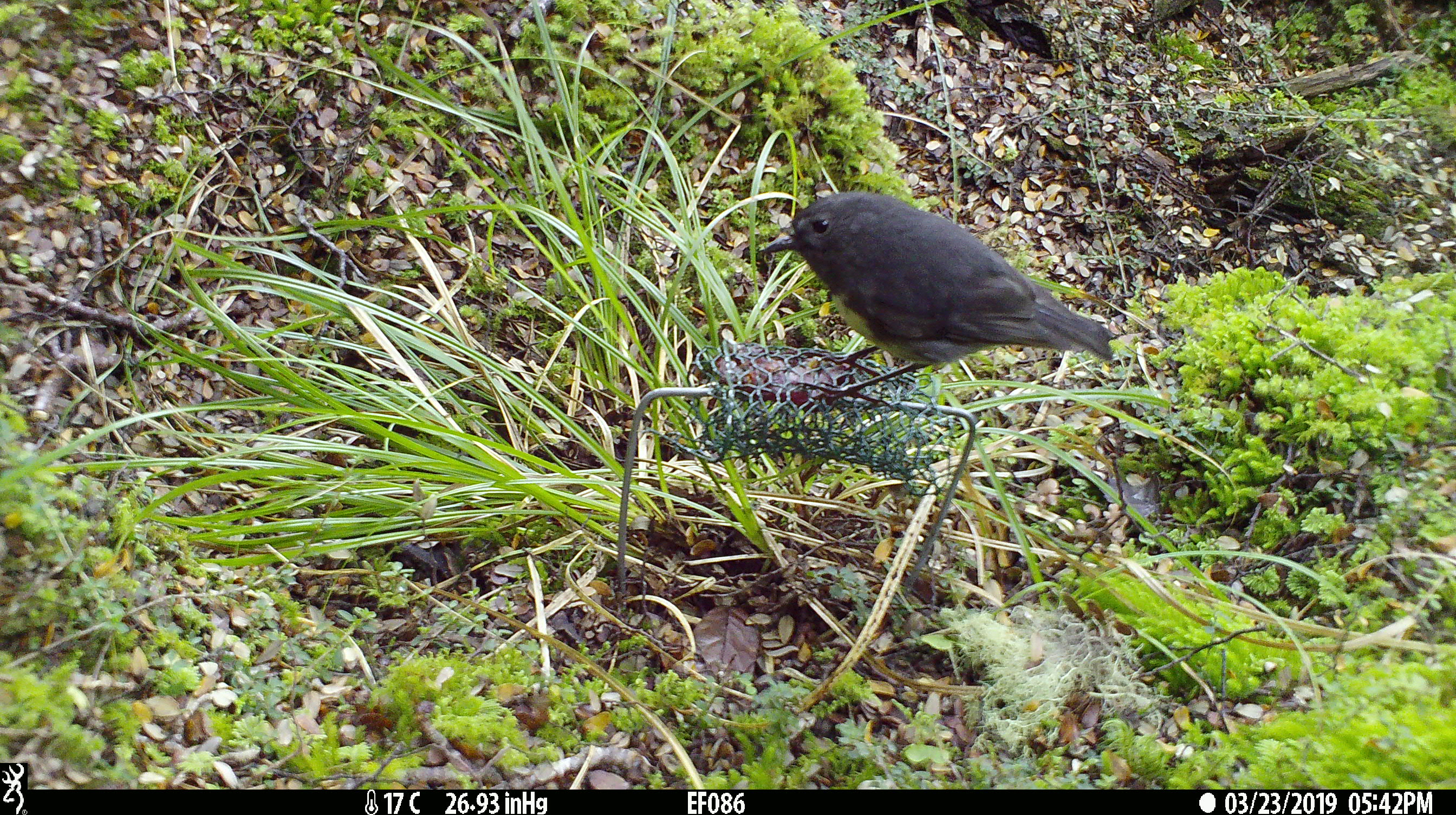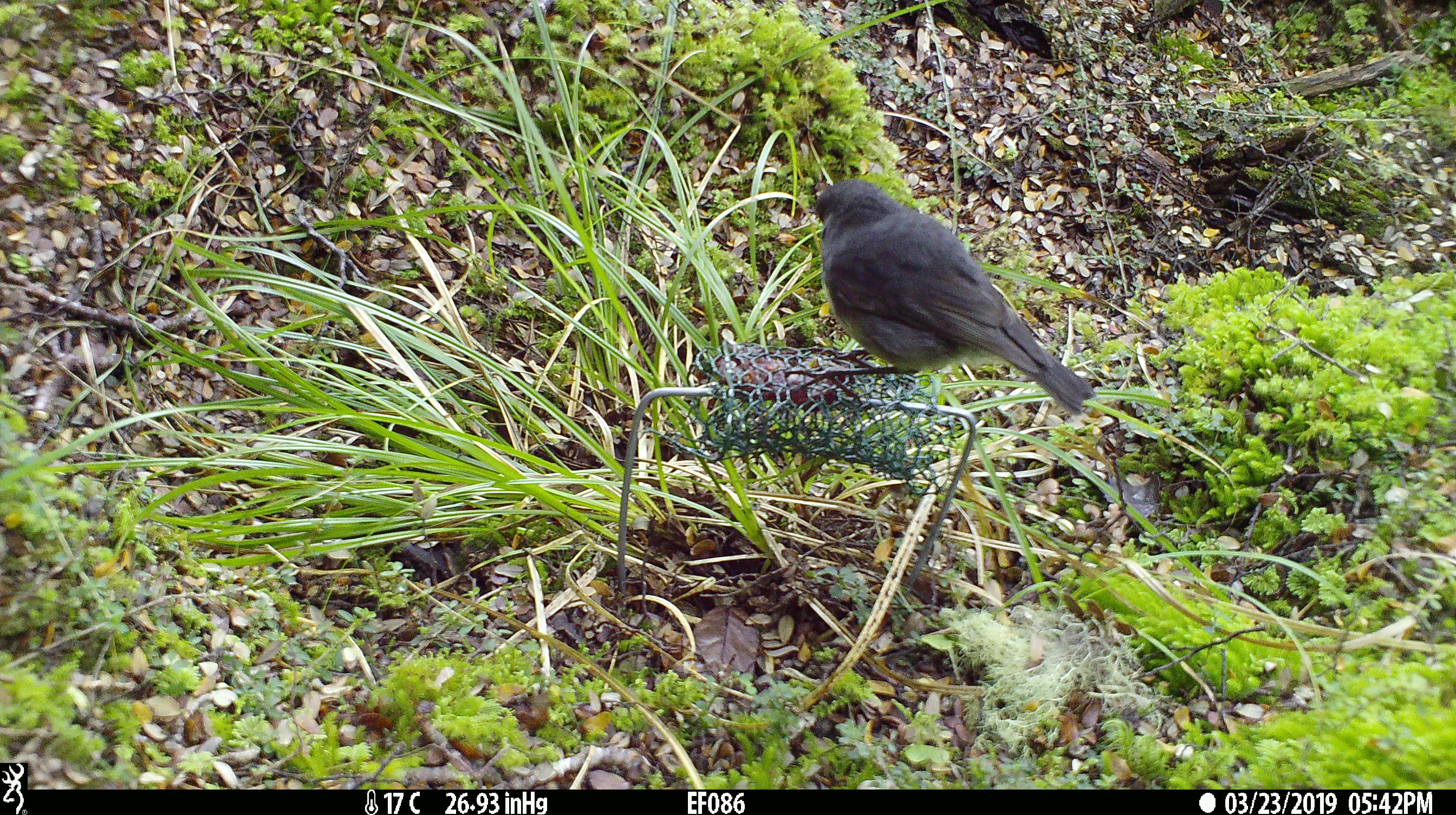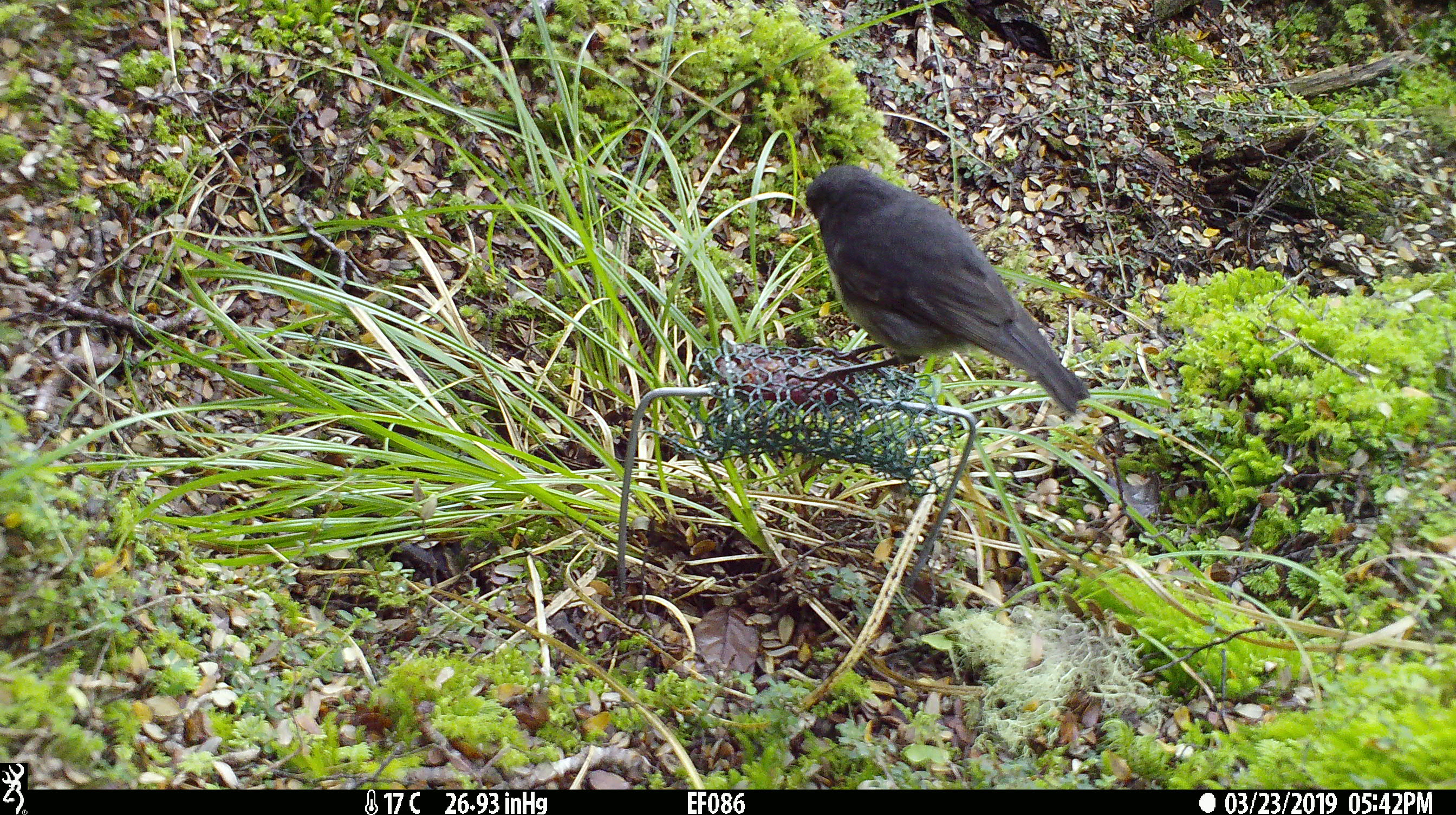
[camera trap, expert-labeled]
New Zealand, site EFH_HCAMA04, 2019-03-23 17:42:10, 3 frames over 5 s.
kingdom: Animalia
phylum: Chordata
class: Aves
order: Passeriformes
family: Petroicidae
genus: Petroica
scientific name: Petroica australis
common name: new zealand robin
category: robin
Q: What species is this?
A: Robin (new zealand robin) (Petroica australis).